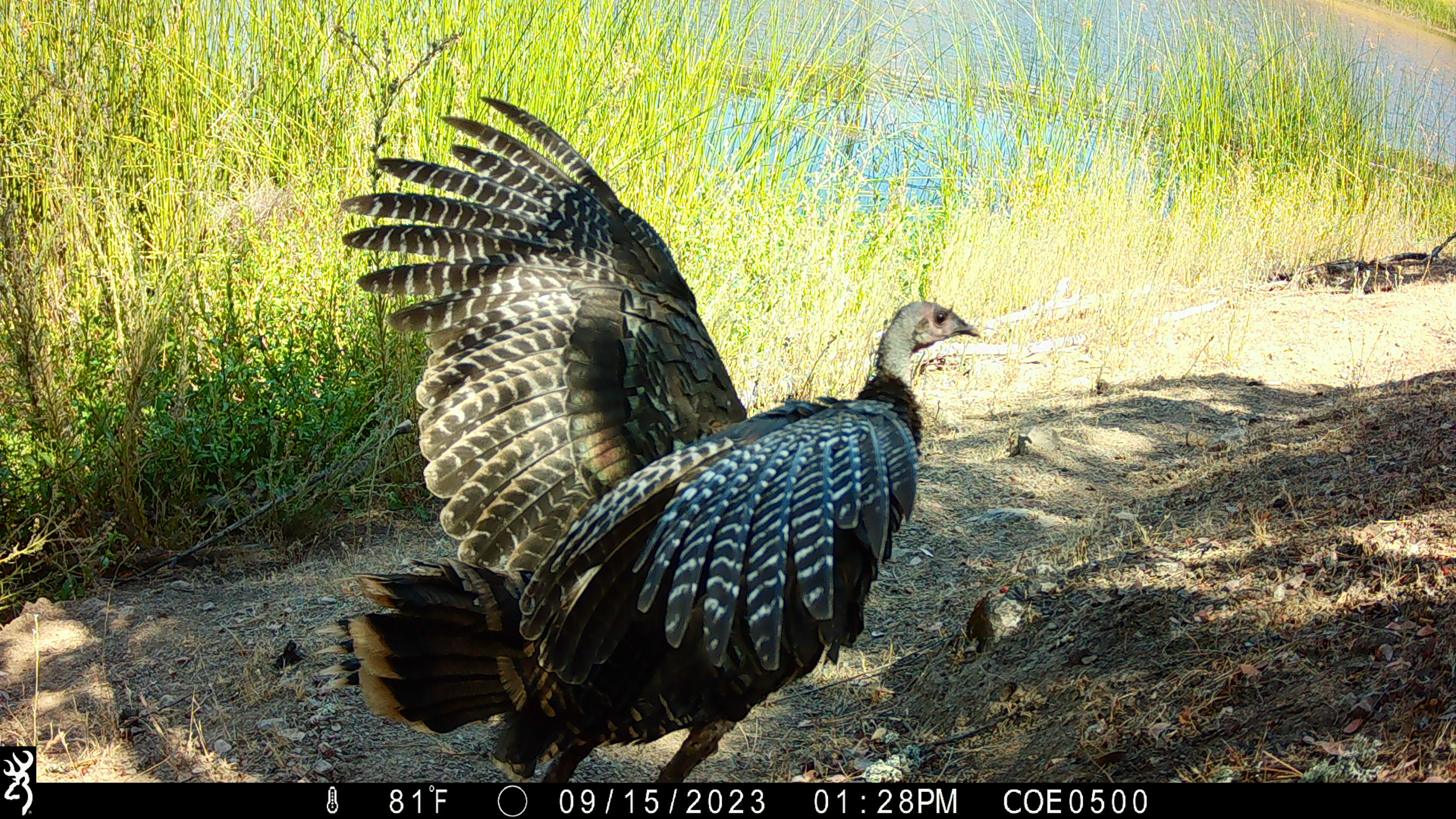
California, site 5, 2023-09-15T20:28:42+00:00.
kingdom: Animalia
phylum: Chordata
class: Aves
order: Galliformes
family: Phasianidae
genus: Meleagris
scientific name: Meleagris gallopavo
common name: turkey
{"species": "turkey (Meleagris gallopavo)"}